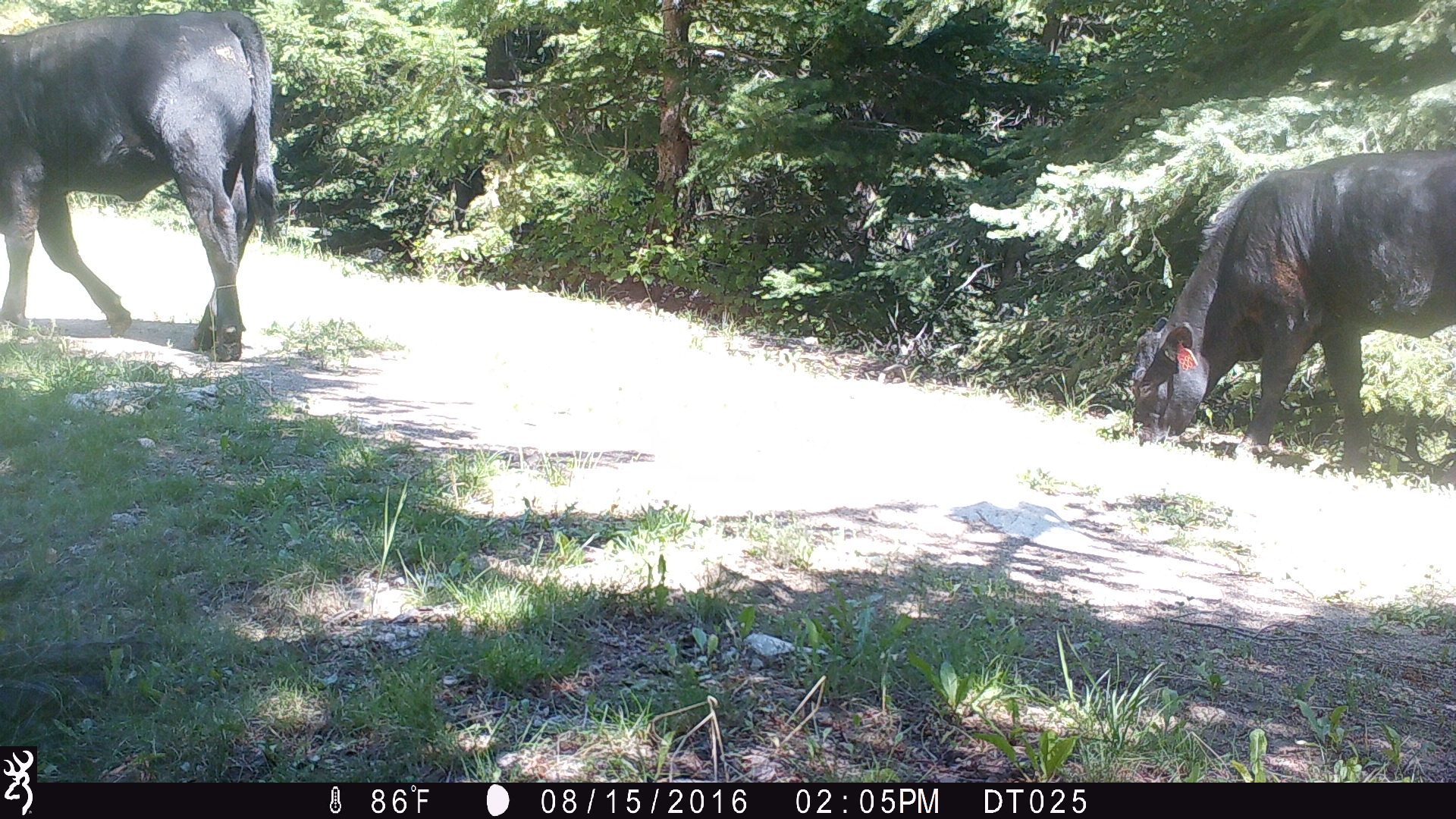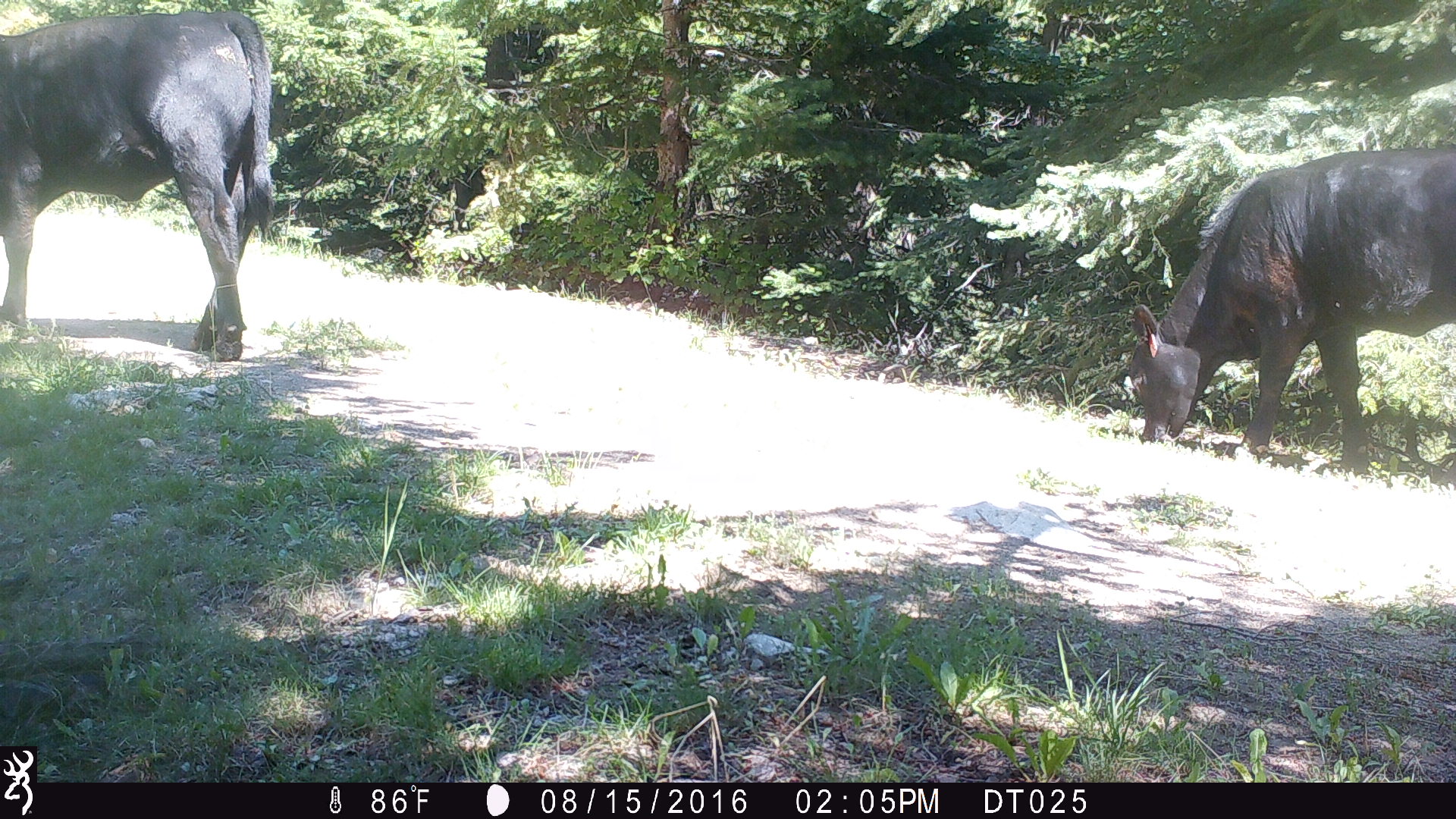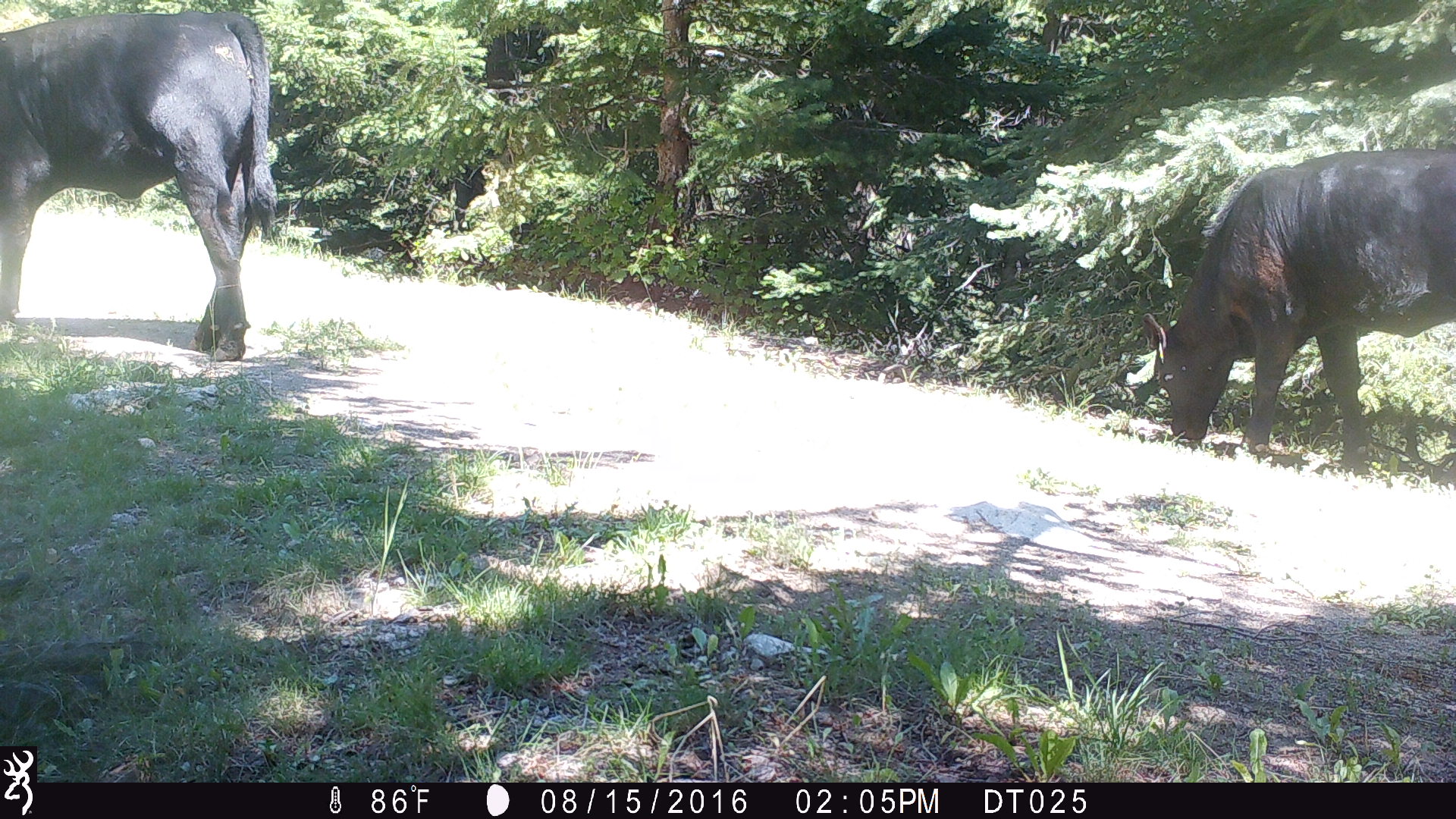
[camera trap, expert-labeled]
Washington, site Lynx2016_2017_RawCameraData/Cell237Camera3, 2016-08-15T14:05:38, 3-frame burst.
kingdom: Animalia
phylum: Chordata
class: Mammalia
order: Artiodactyla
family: Bovidae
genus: Bos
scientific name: Bos taurus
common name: domestic cattle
Domestic cattle (Bos taurus). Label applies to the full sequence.